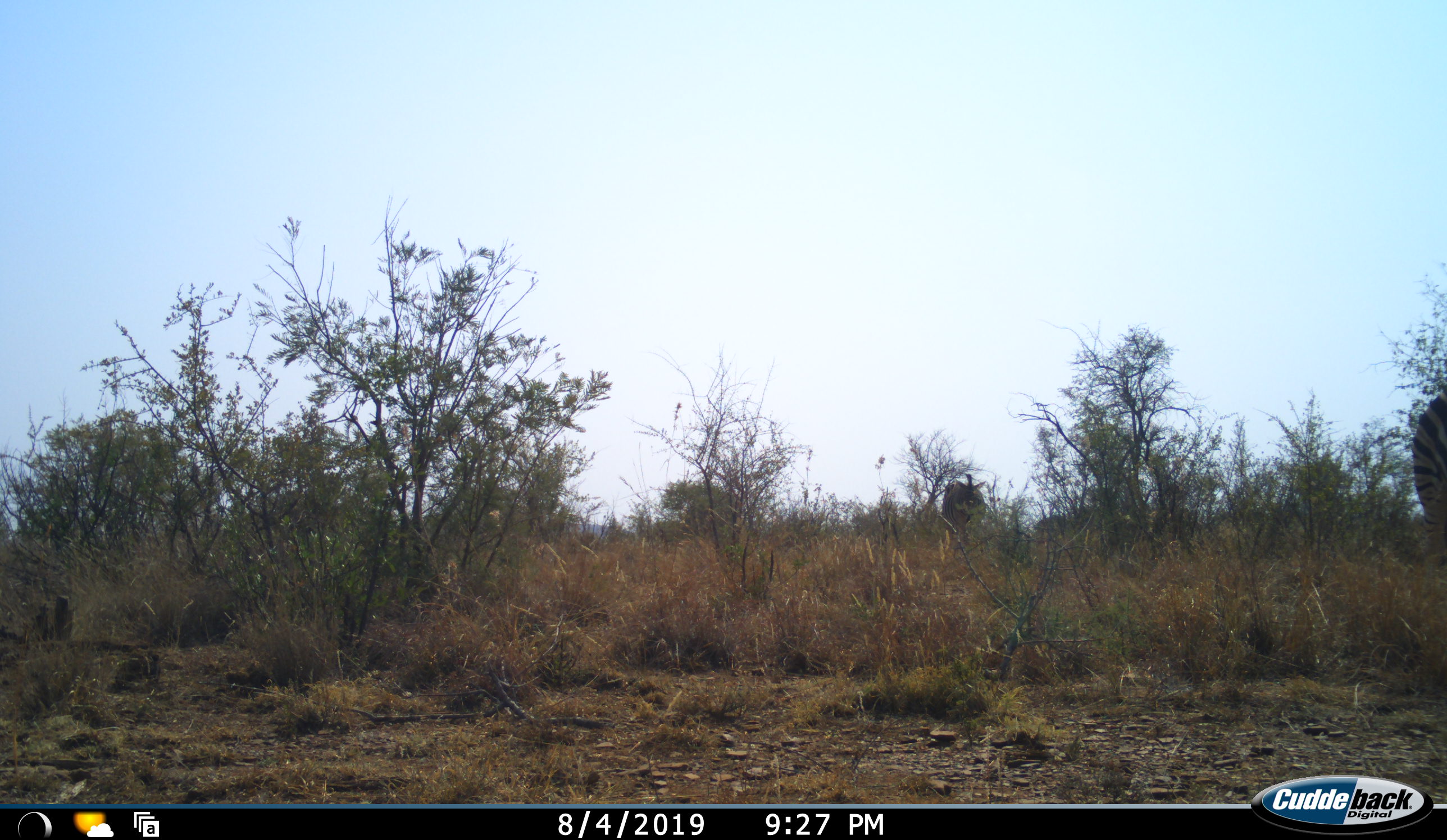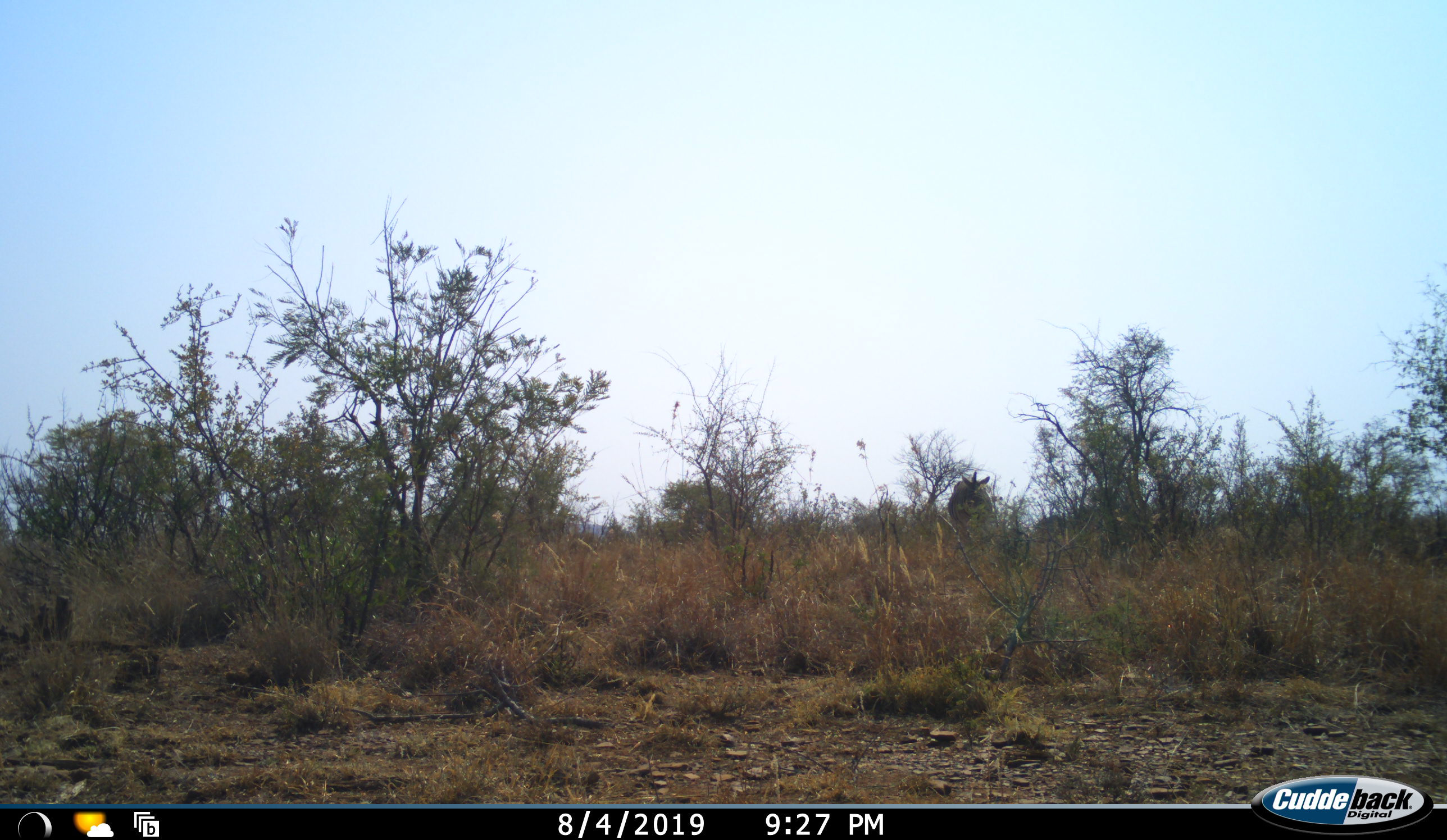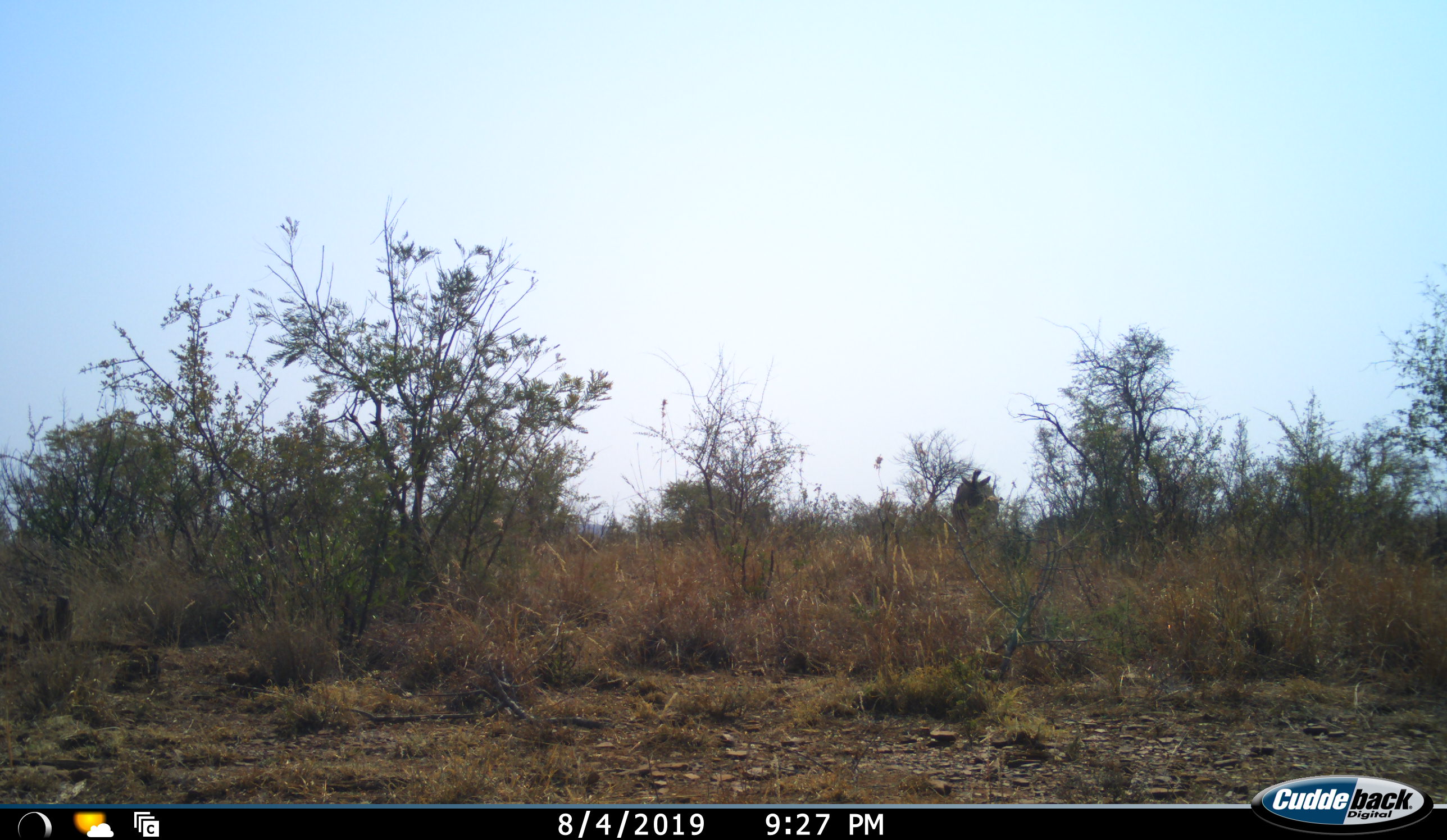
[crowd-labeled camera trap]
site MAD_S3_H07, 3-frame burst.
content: unidentified animal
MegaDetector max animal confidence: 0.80